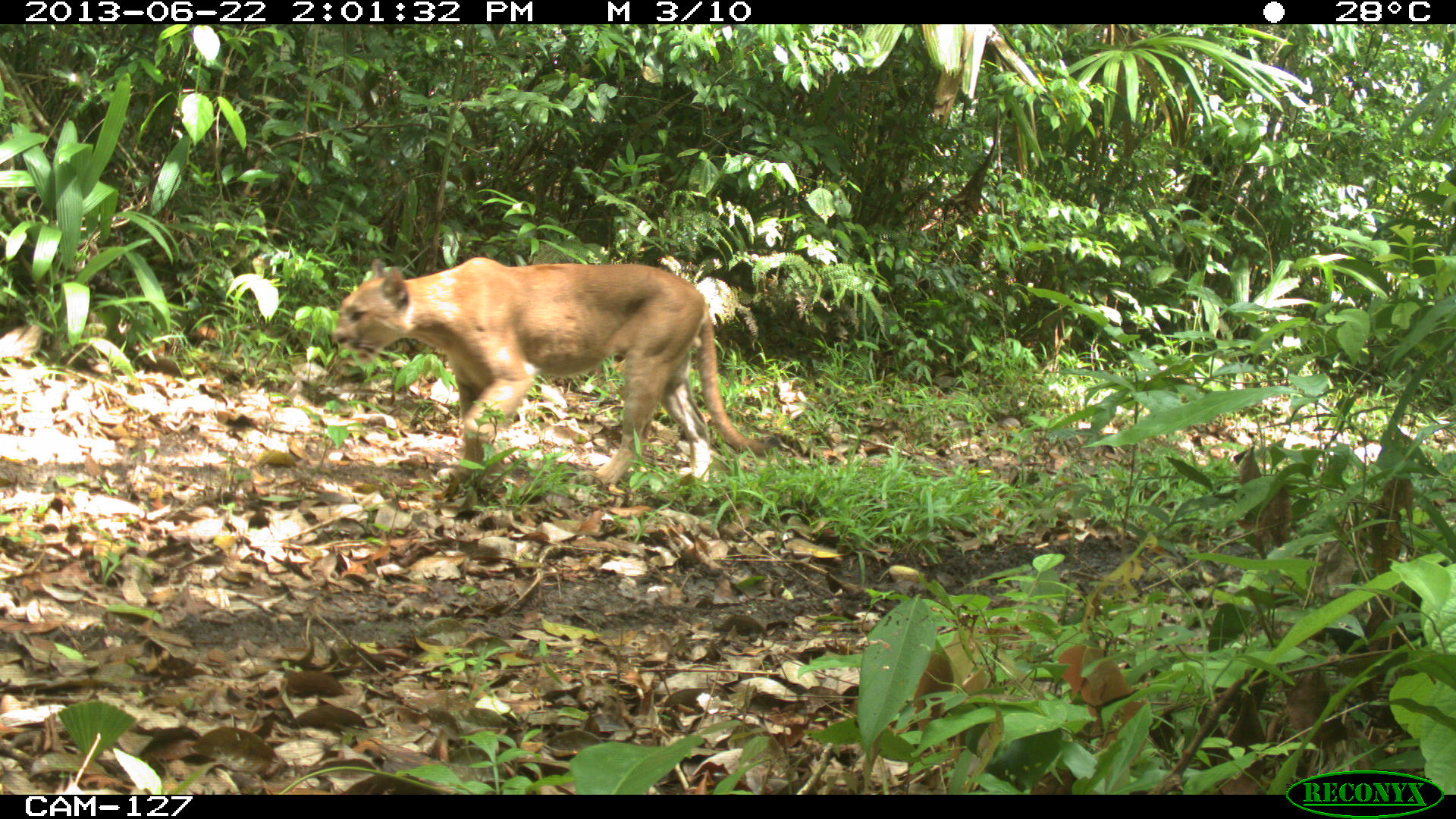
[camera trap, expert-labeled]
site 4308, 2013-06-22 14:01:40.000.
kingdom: Animalia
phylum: Chordata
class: Mammalia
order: Carnivora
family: Felidae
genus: Puma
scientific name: Puma concolor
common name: mountain lion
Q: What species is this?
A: Puma concolor (mountain lion).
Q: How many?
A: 1.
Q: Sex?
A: Male.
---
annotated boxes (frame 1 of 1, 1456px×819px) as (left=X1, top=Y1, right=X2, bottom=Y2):
puma concolor: (left=330, top=255, right=780, bottom=490)